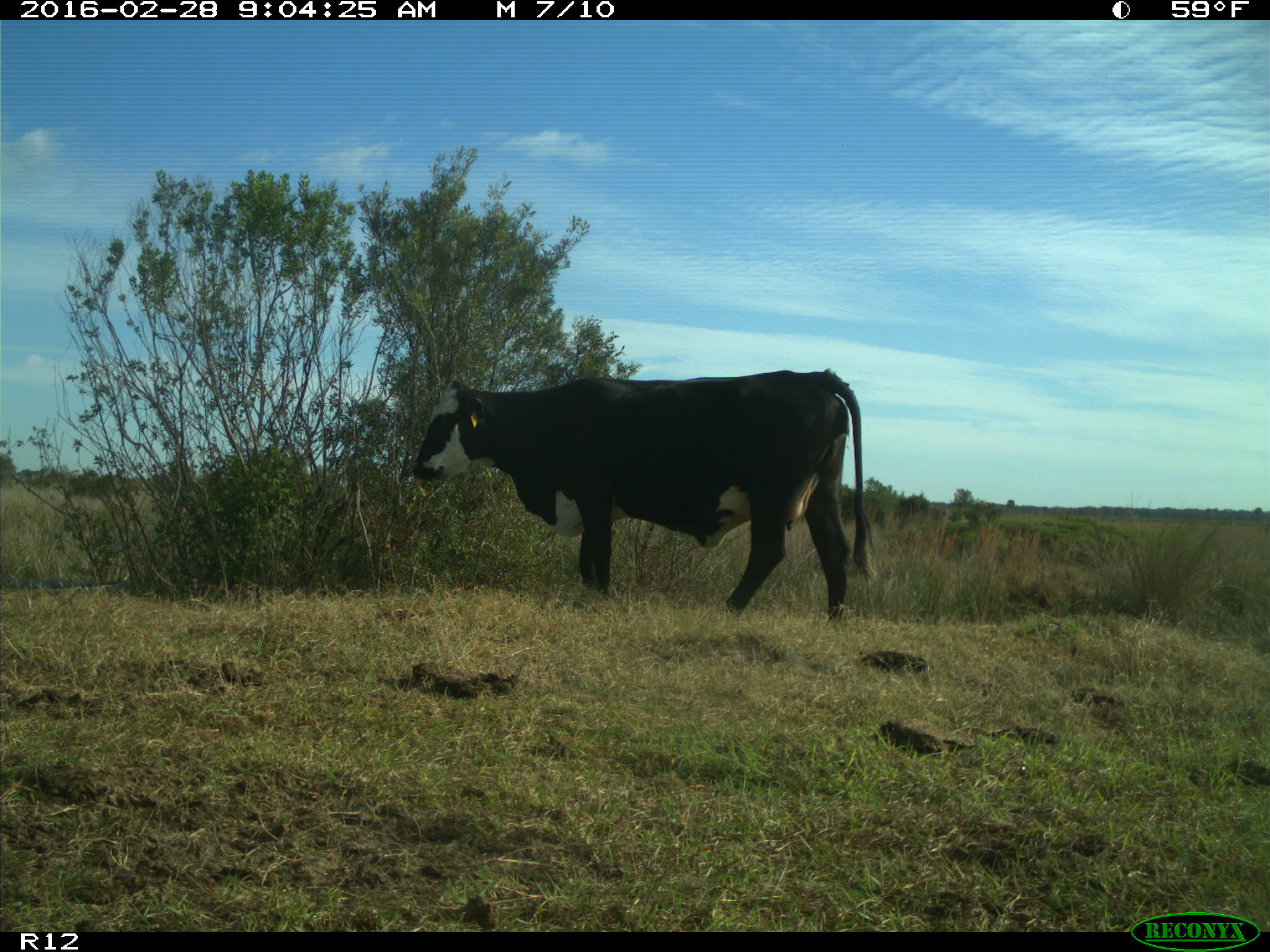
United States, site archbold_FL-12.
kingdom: Animalia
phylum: Chordata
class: Mammalia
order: Artiodactyla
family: Bovidae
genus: Bos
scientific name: Bos taurus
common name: domestic cow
Bos taurus (domestic cow).